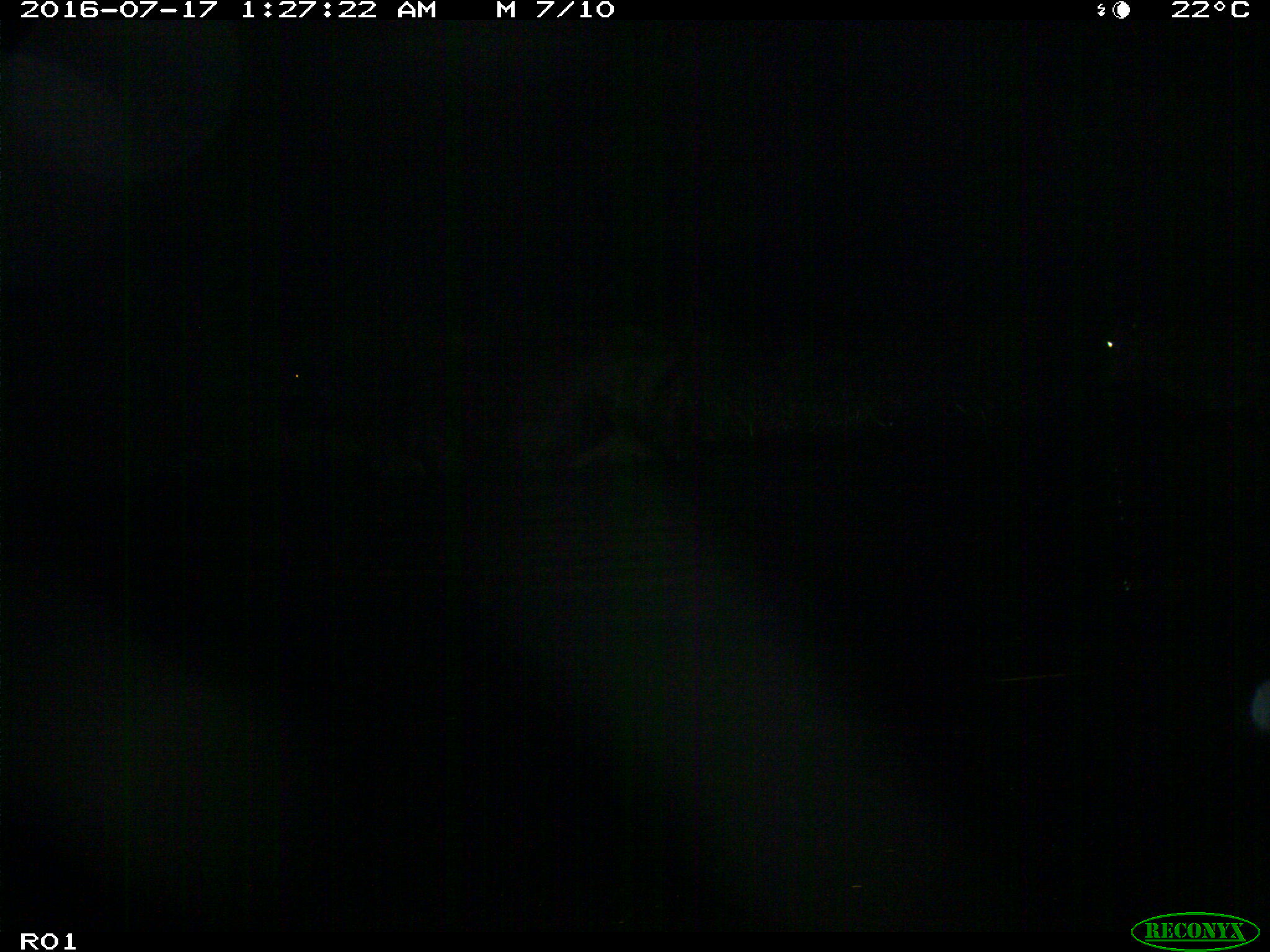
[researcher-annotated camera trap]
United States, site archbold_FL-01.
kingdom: Animalia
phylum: Chordata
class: Mammalia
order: Artiodactyla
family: Bovidae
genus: Bos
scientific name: Bos taurus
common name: domestic cow